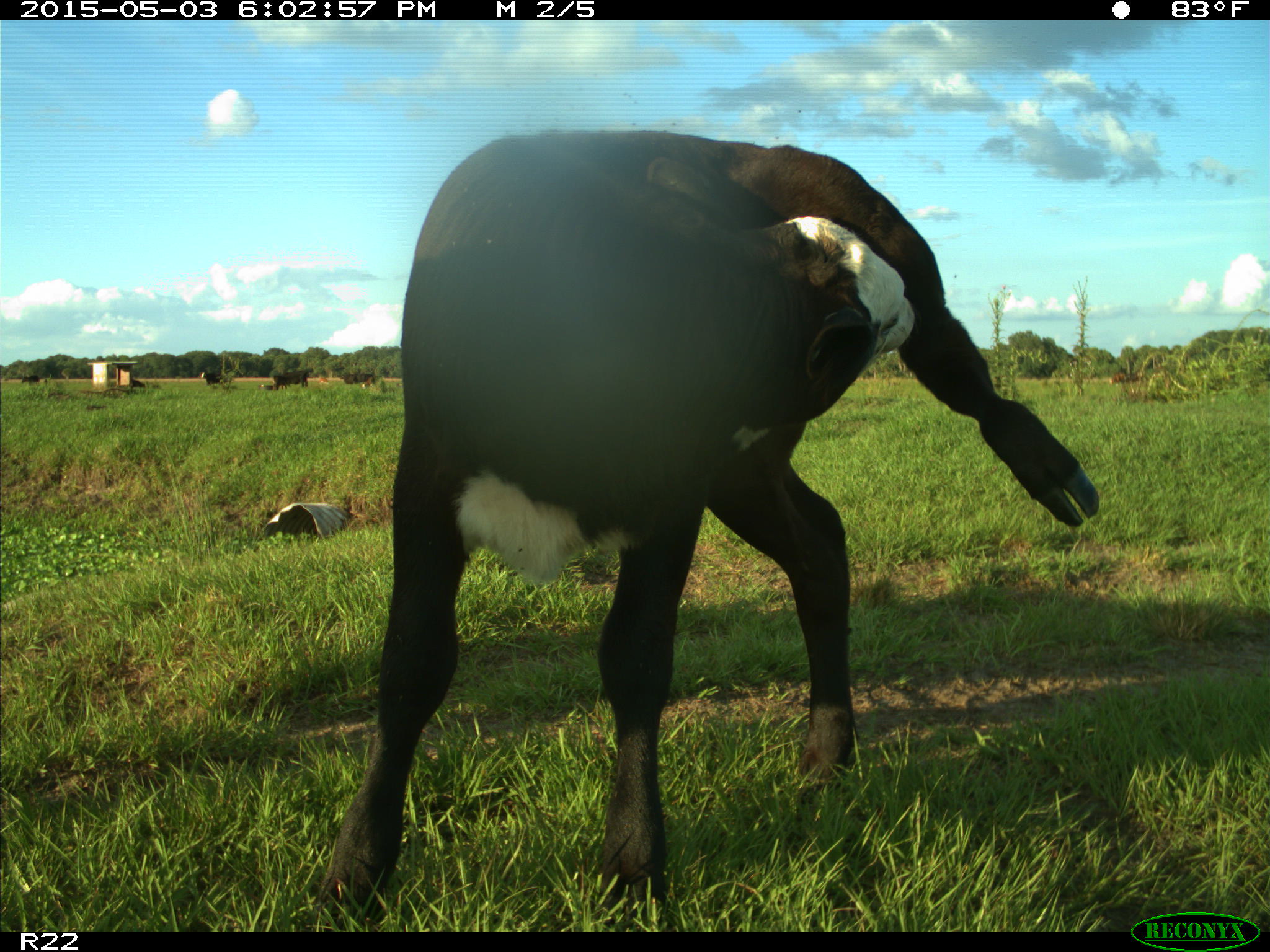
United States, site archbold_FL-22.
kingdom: Animalia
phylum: Chordata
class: Mammalia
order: Artiodactyla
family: Bovidae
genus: Bos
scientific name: Bos taurus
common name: domestic cow